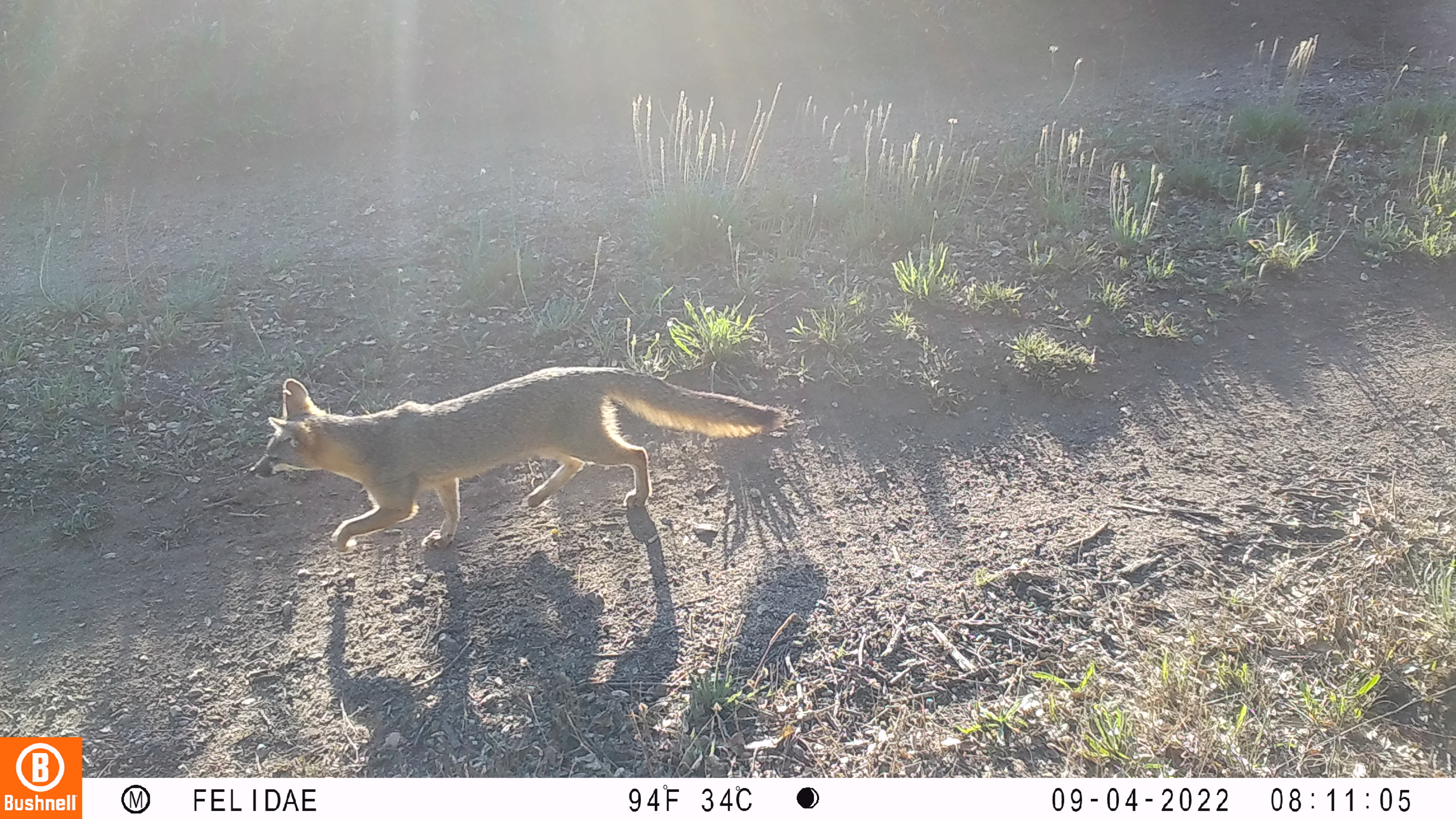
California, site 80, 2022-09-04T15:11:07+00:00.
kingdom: Animalia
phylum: Chordata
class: Mammalia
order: Carnivora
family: Canidae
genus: Urocyon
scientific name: Urocyon cinereoargenteus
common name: gray fox